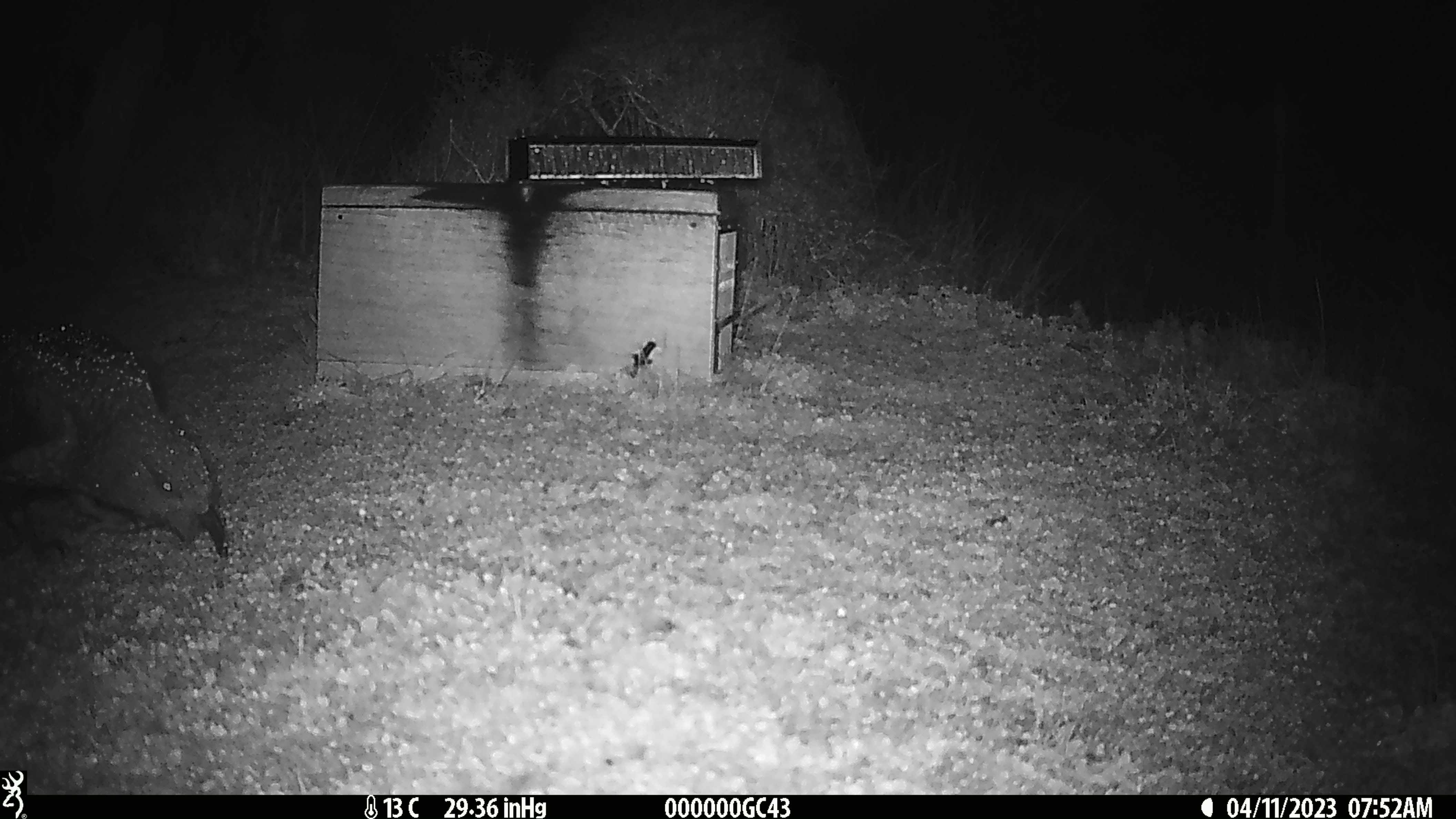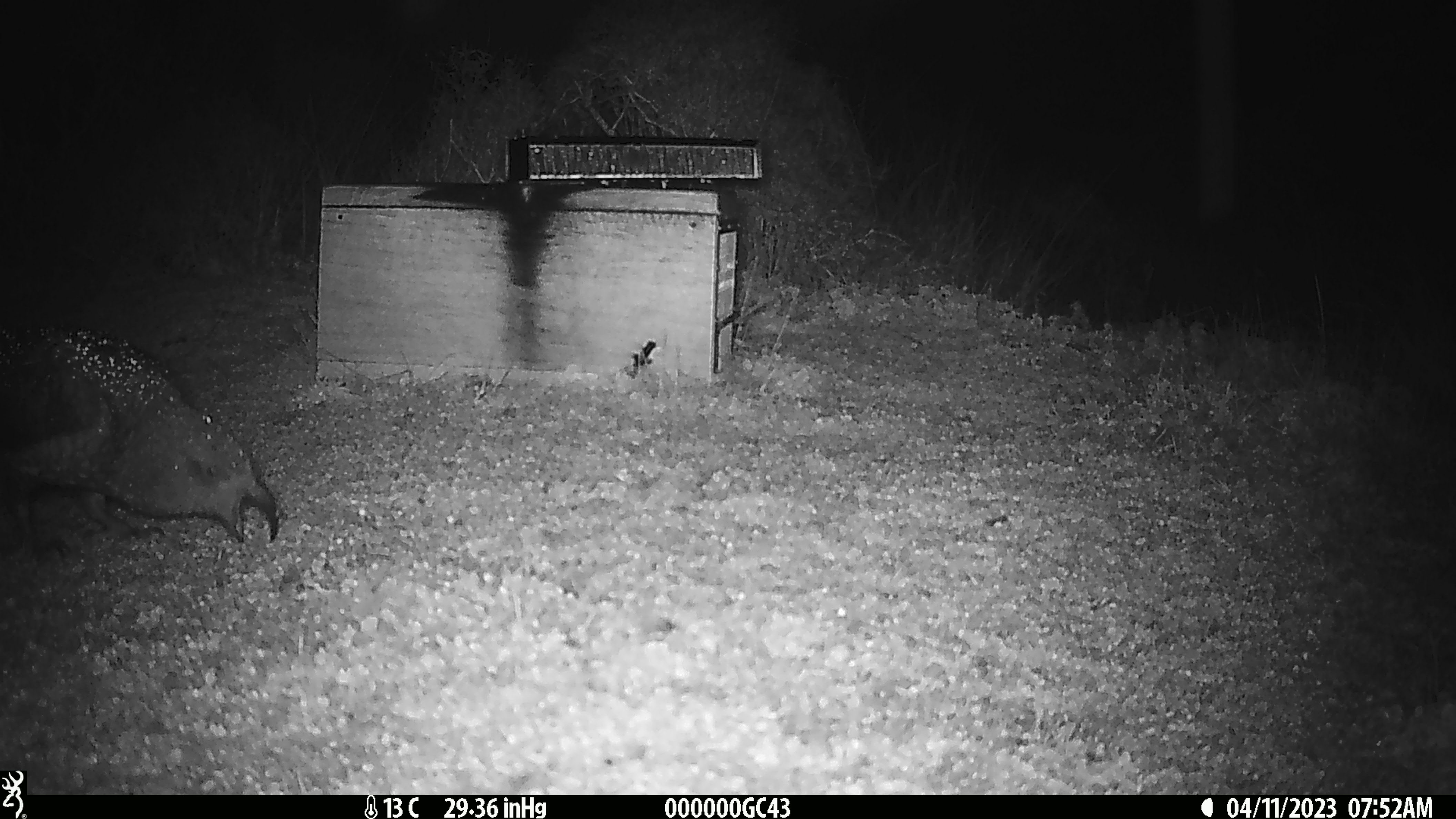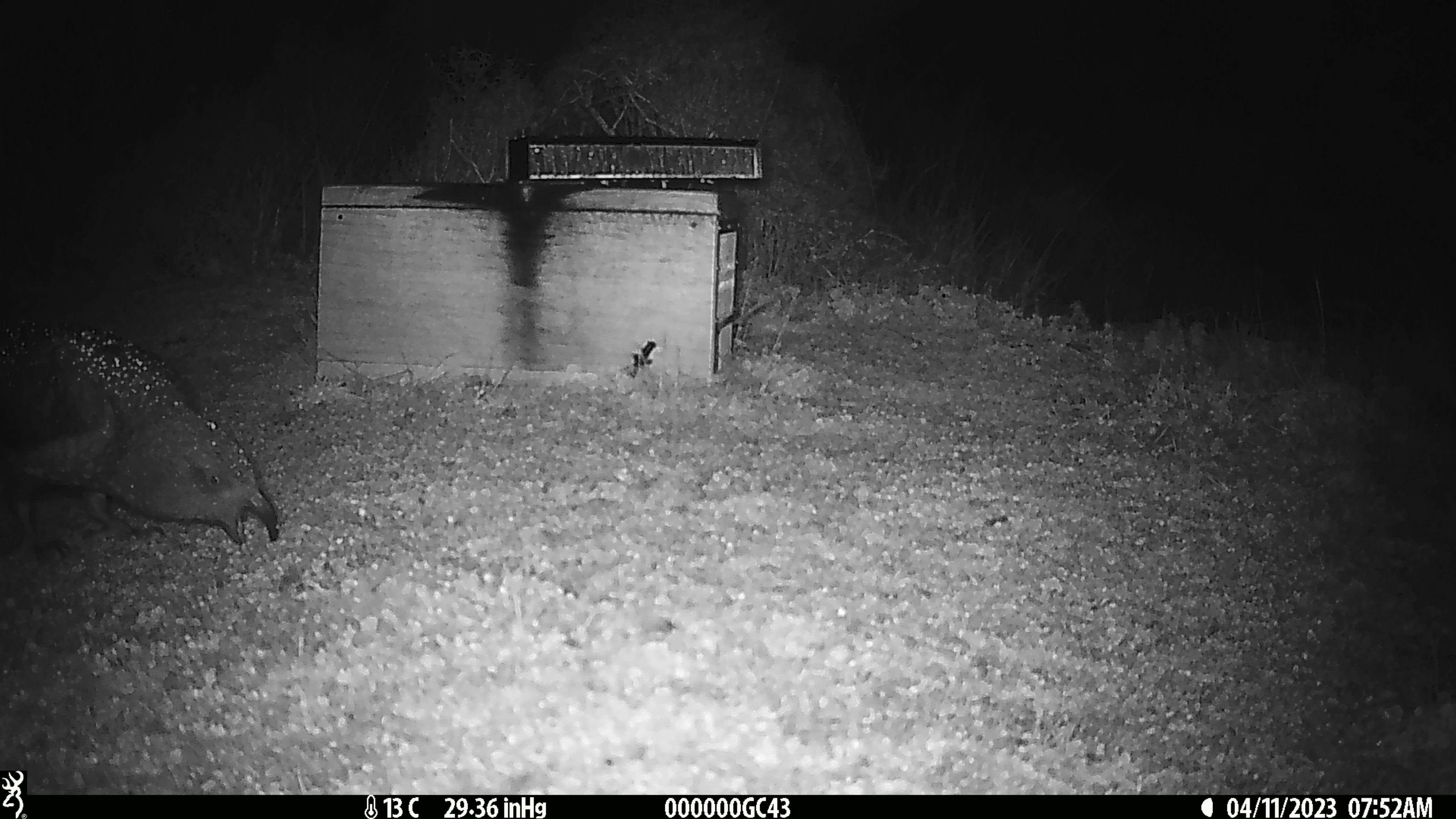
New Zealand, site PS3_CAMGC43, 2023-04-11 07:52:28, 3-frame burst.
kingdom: Animalia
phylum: Chordata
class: Aves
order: Psittaciformes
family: Strigopidae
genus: Nestor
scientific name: Nestor notabilis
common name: kea